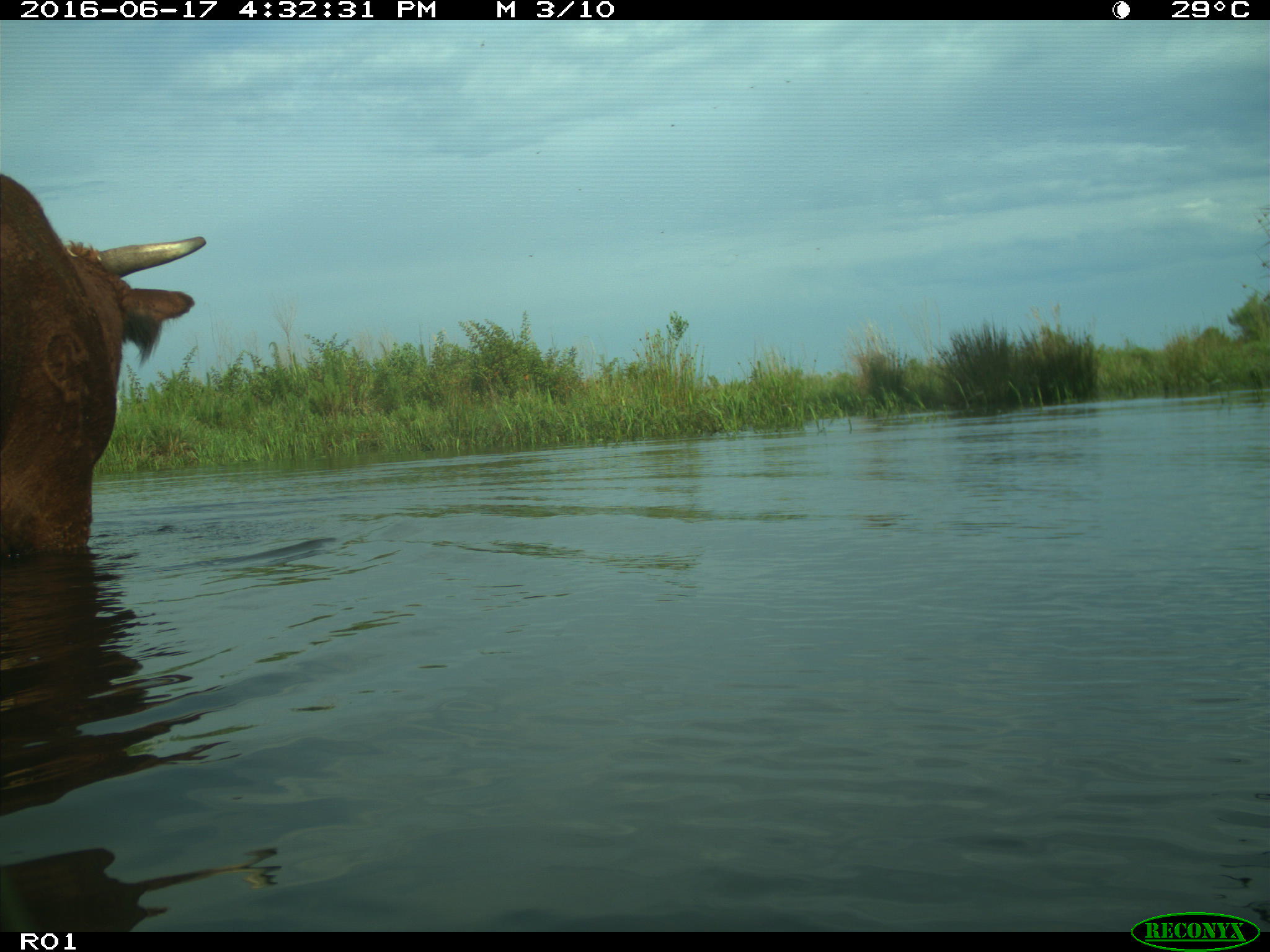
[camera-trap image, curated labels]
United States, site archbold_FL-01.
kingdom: Animalia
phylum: Chordata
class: Mammalia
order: Artiodactyla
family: Bovidae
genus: Bos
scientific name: Bos taurus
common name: domestic cow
Bos taurus (domestic cow).